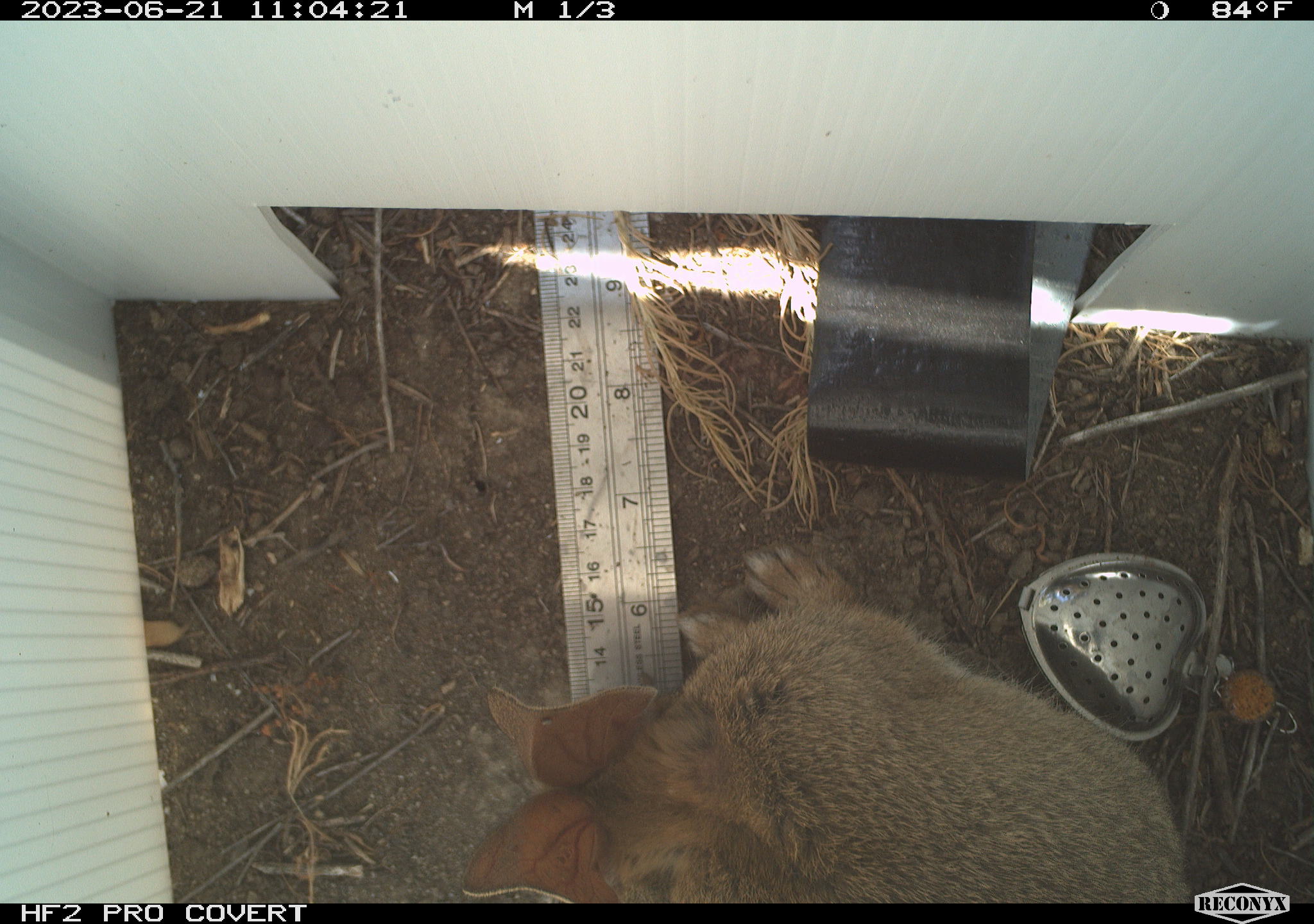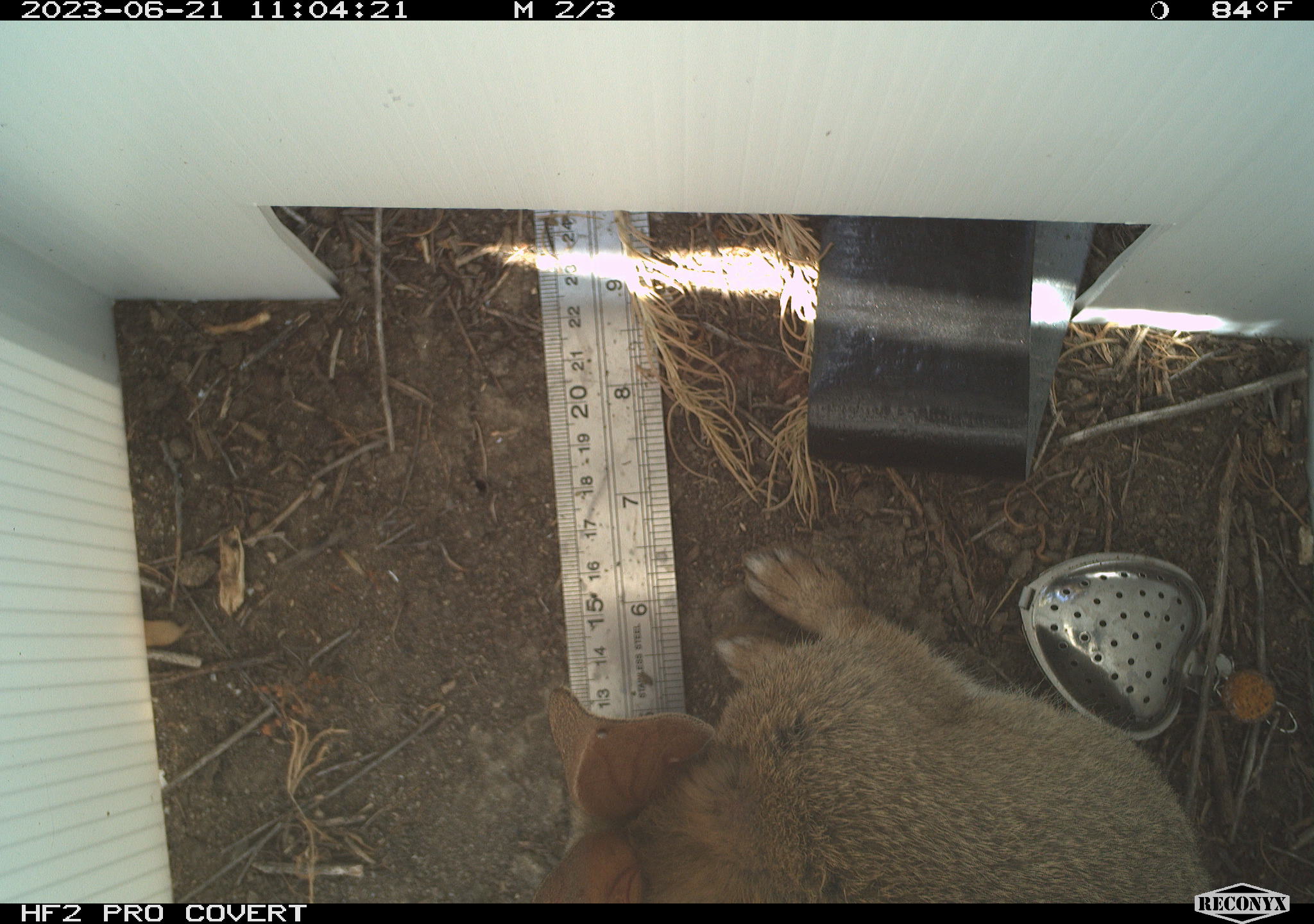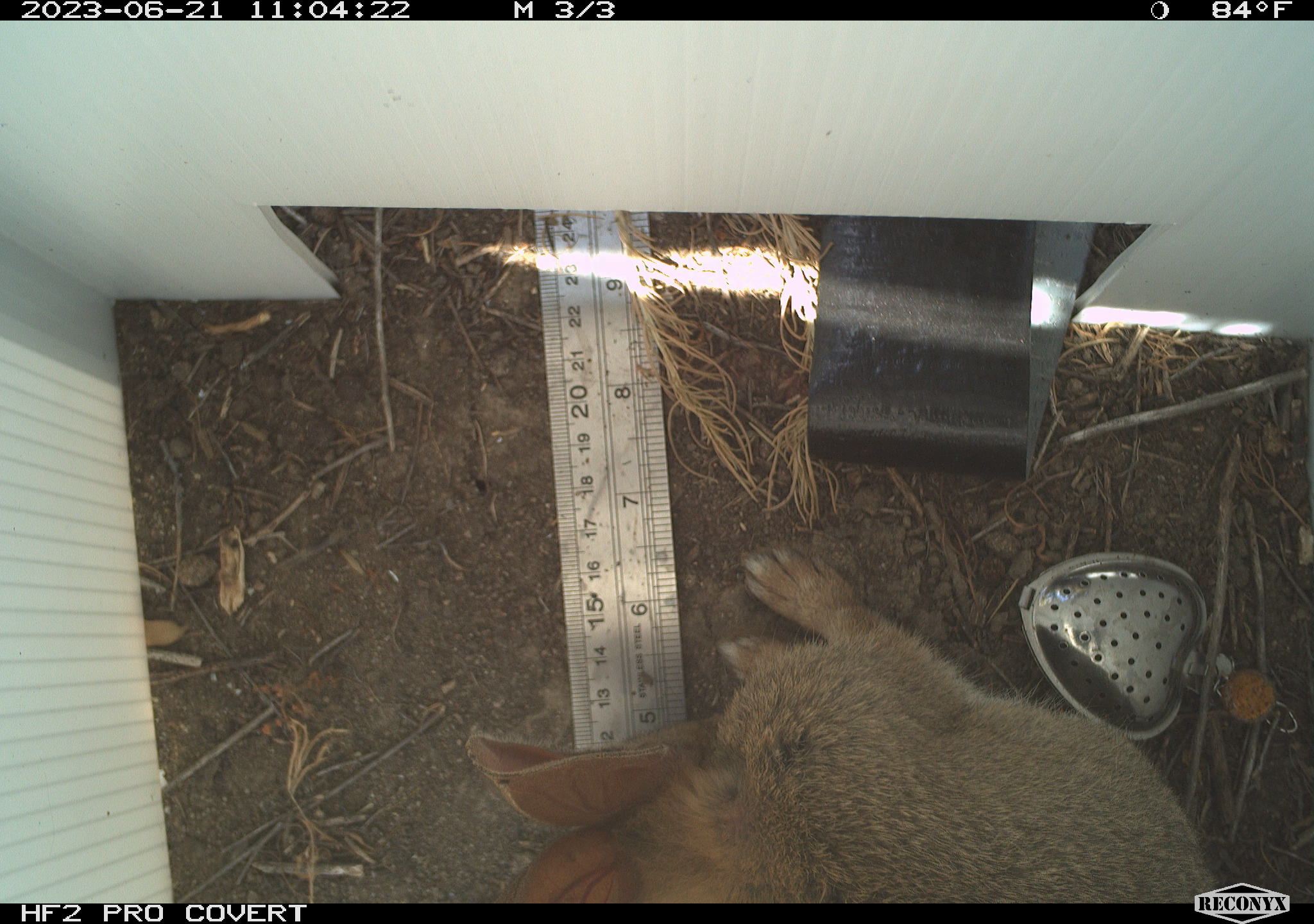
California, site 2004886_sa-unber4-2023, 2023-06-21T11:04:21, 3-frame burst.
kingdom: Animalia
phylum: Chordata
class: Mammalia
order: Lagomorpha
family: Leporidae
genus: Sylvilagus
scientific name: Sylvilagus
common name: cottontail rabbits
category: sylvilagus species